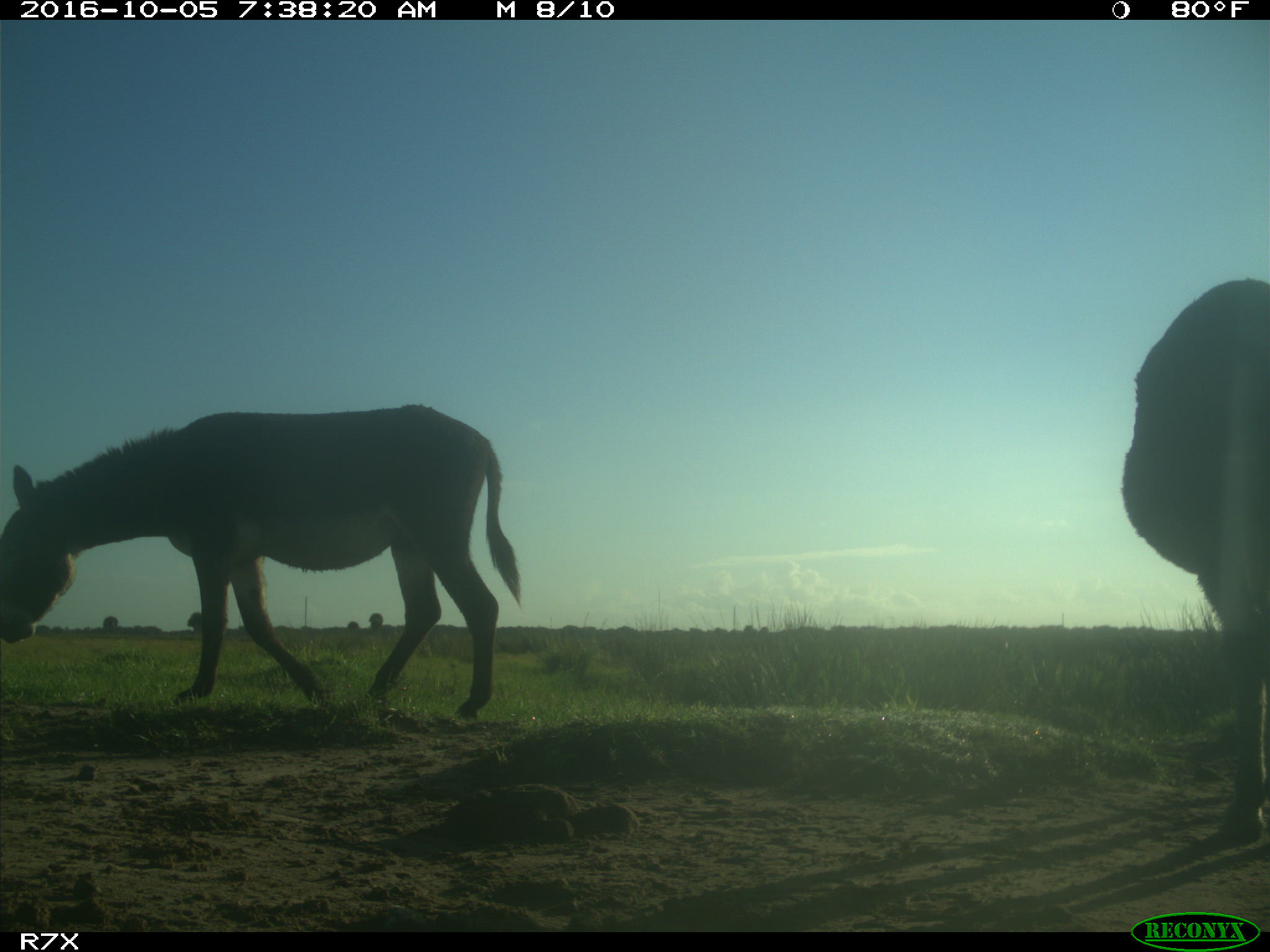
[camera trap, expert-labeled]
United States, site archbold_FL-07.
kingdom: Animalia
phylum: Chordata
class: Mammalia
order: Perissodactyla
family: Equidae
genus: Equus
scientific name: Equus africanus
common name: african wild ass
Equus africanus (african wild ass).